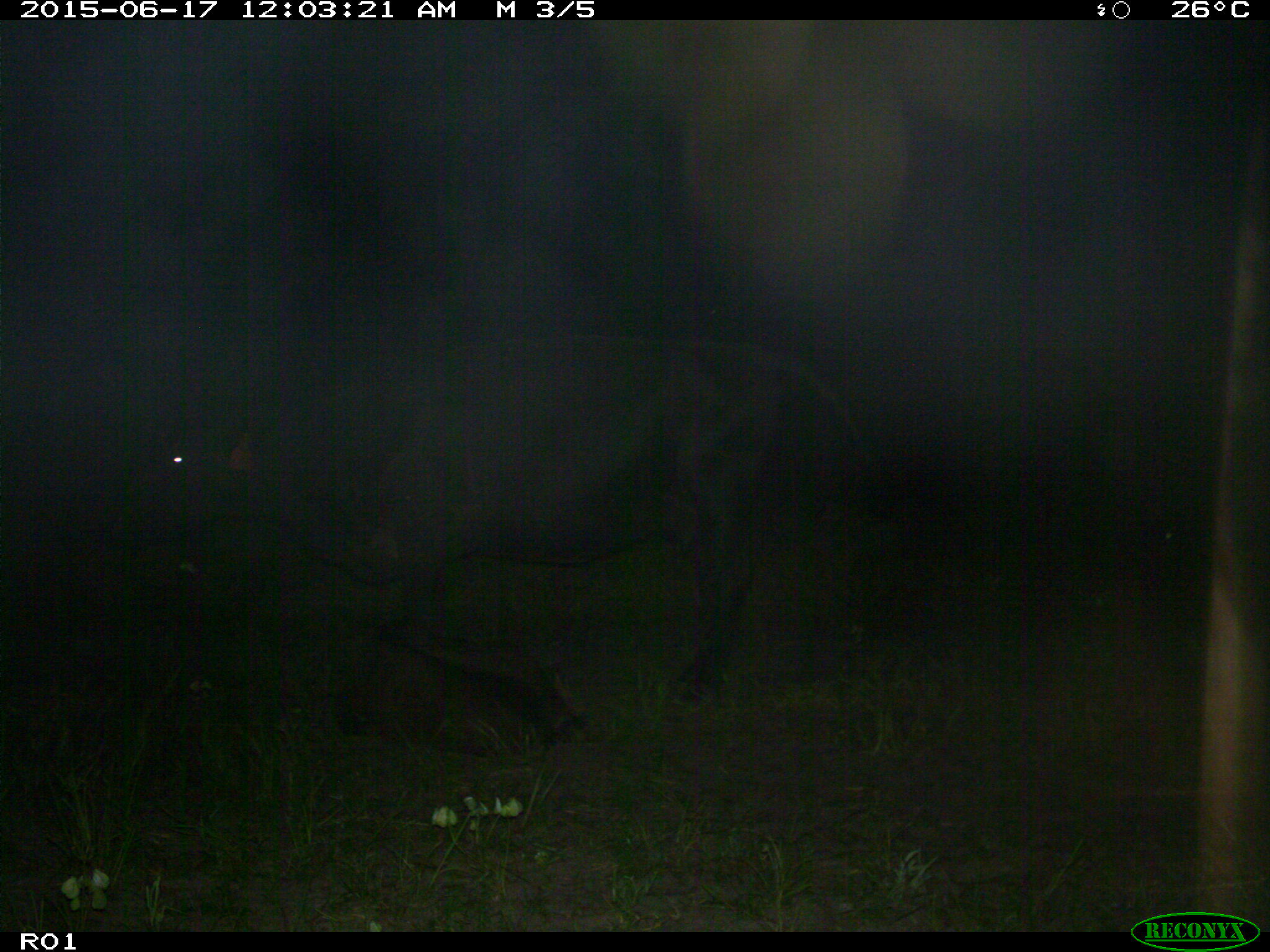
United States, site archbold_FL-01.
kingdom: Animalia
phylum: Chordata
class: Mammalia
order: Artiodactyla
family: Bovidae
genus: Bos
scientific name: Bos taurus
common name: domestic cow